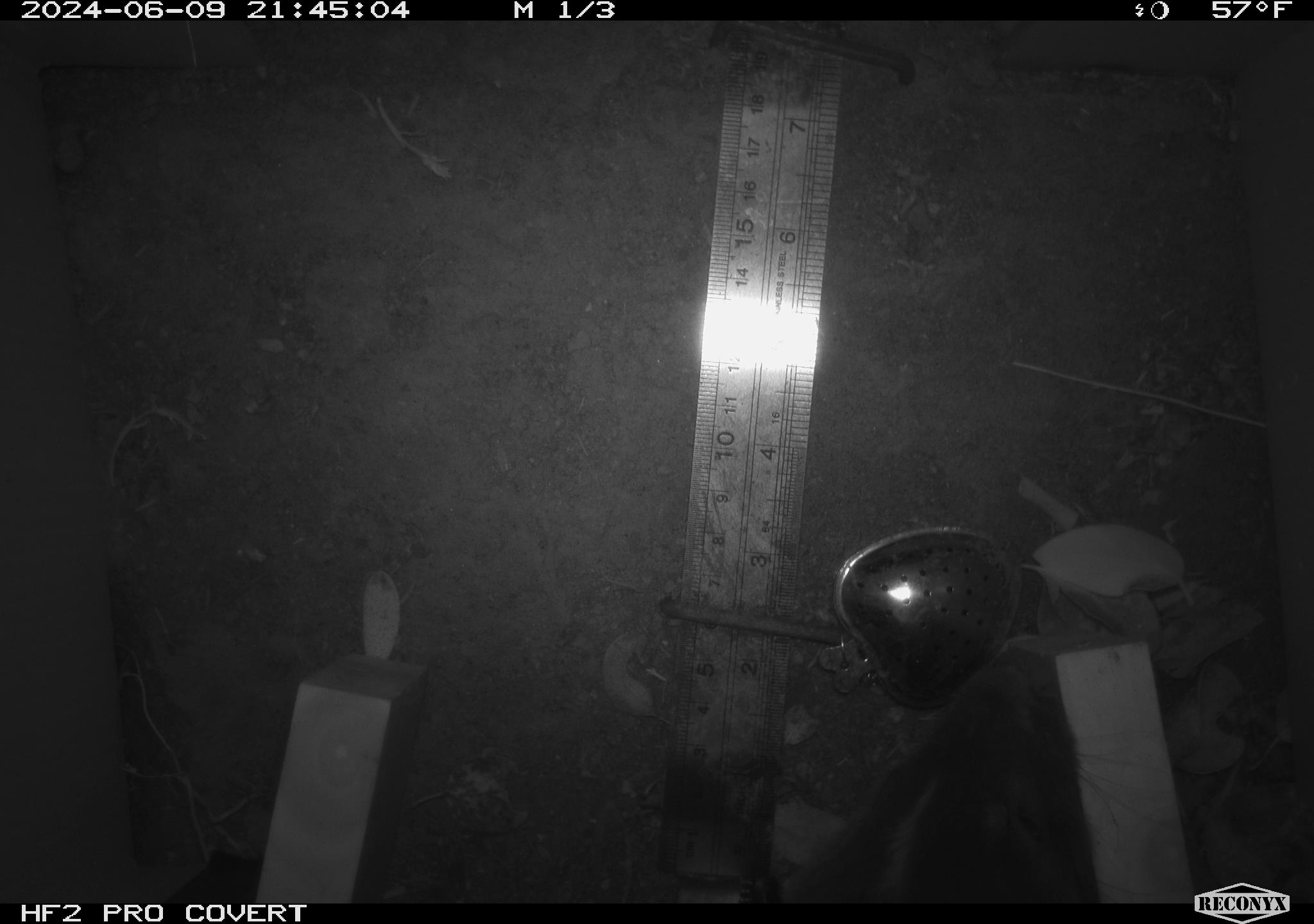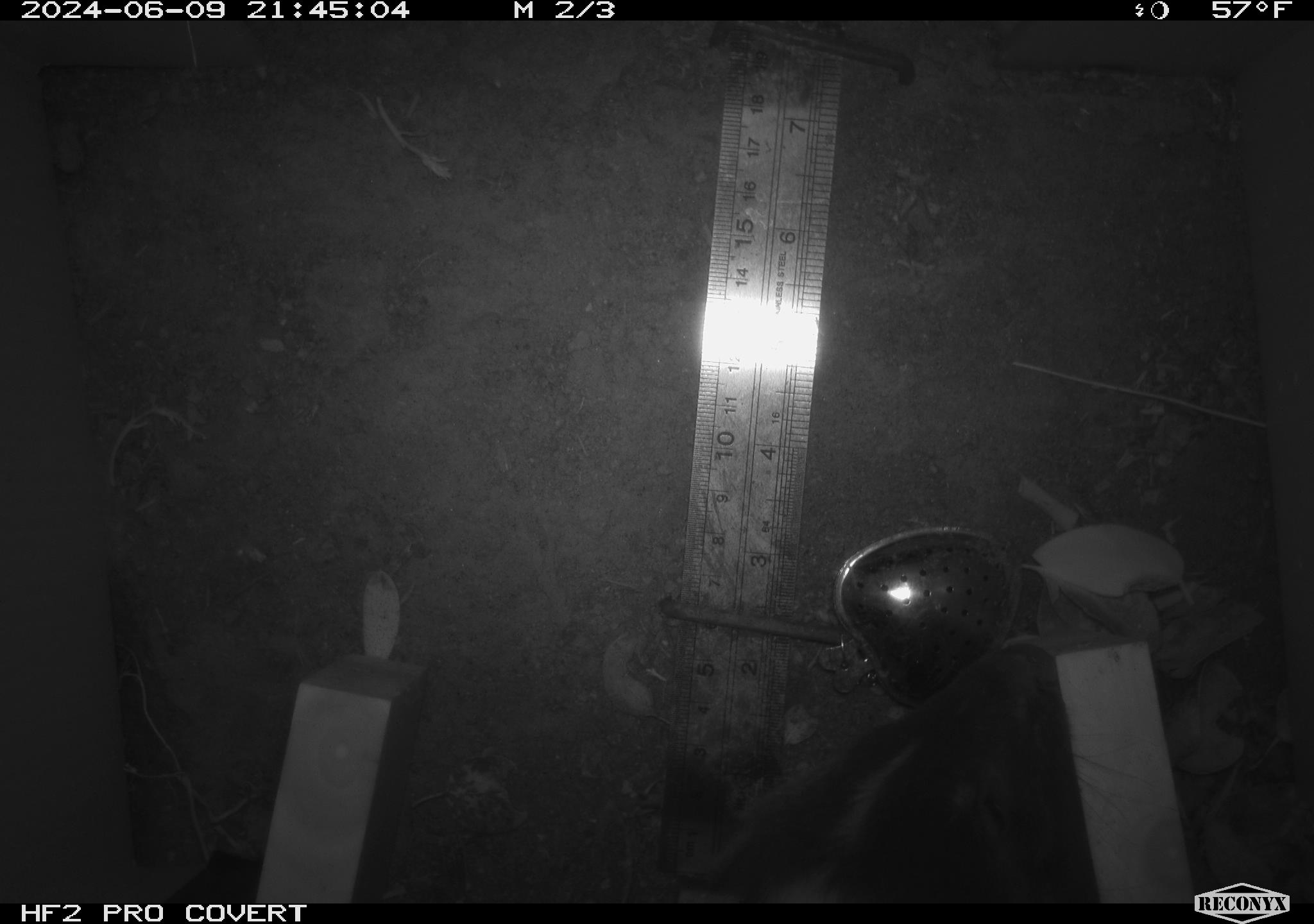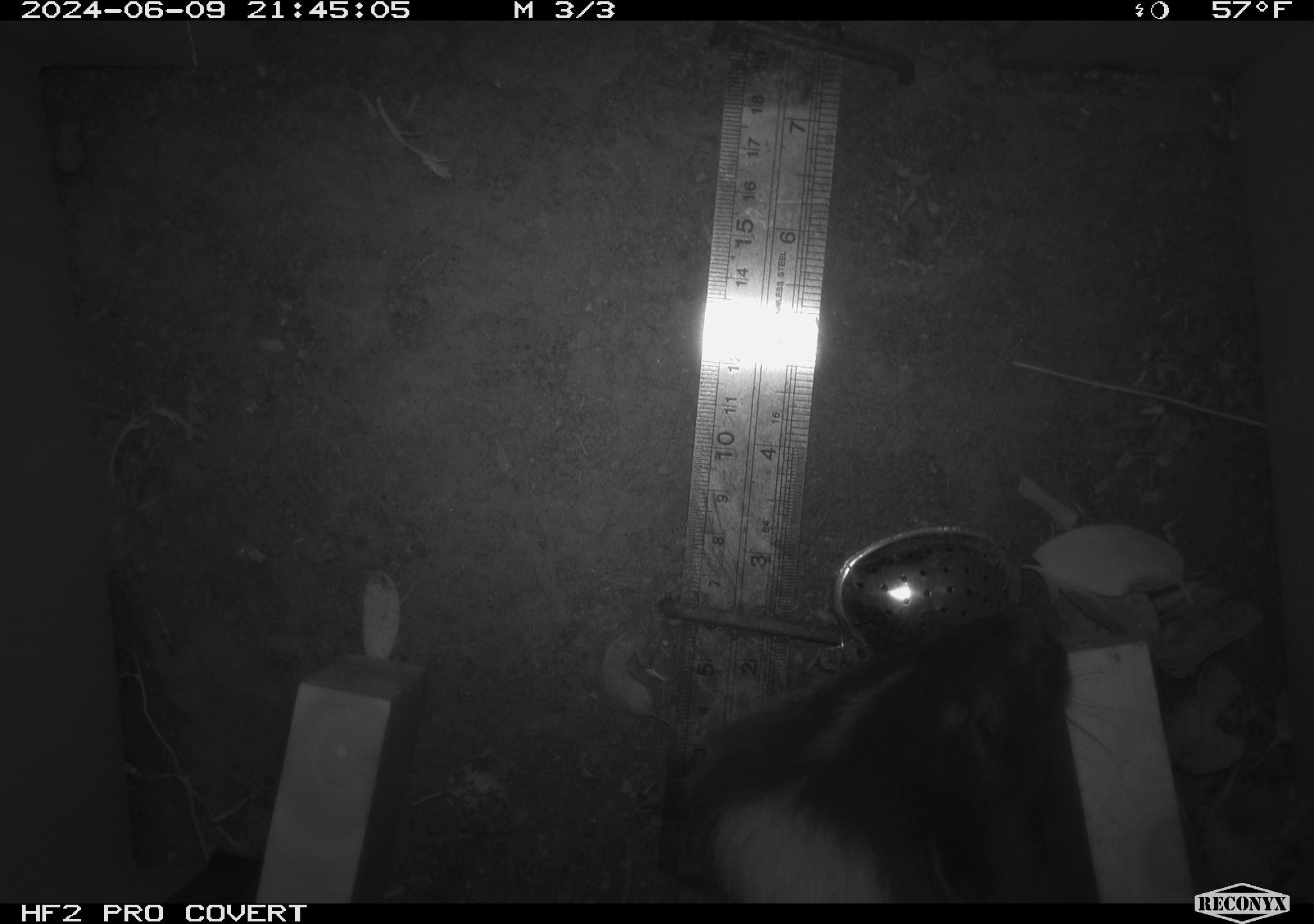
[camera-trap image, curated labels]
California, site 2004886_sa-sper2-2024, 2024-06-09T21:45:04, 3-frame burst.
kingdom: Animalia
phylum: Chordata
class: Mammalia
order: Carnivora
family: Mephitidae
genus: Mephitis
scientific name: Mephitis mephitis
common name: striped skunk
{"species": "striped skunk (Mephitis mephitis)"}